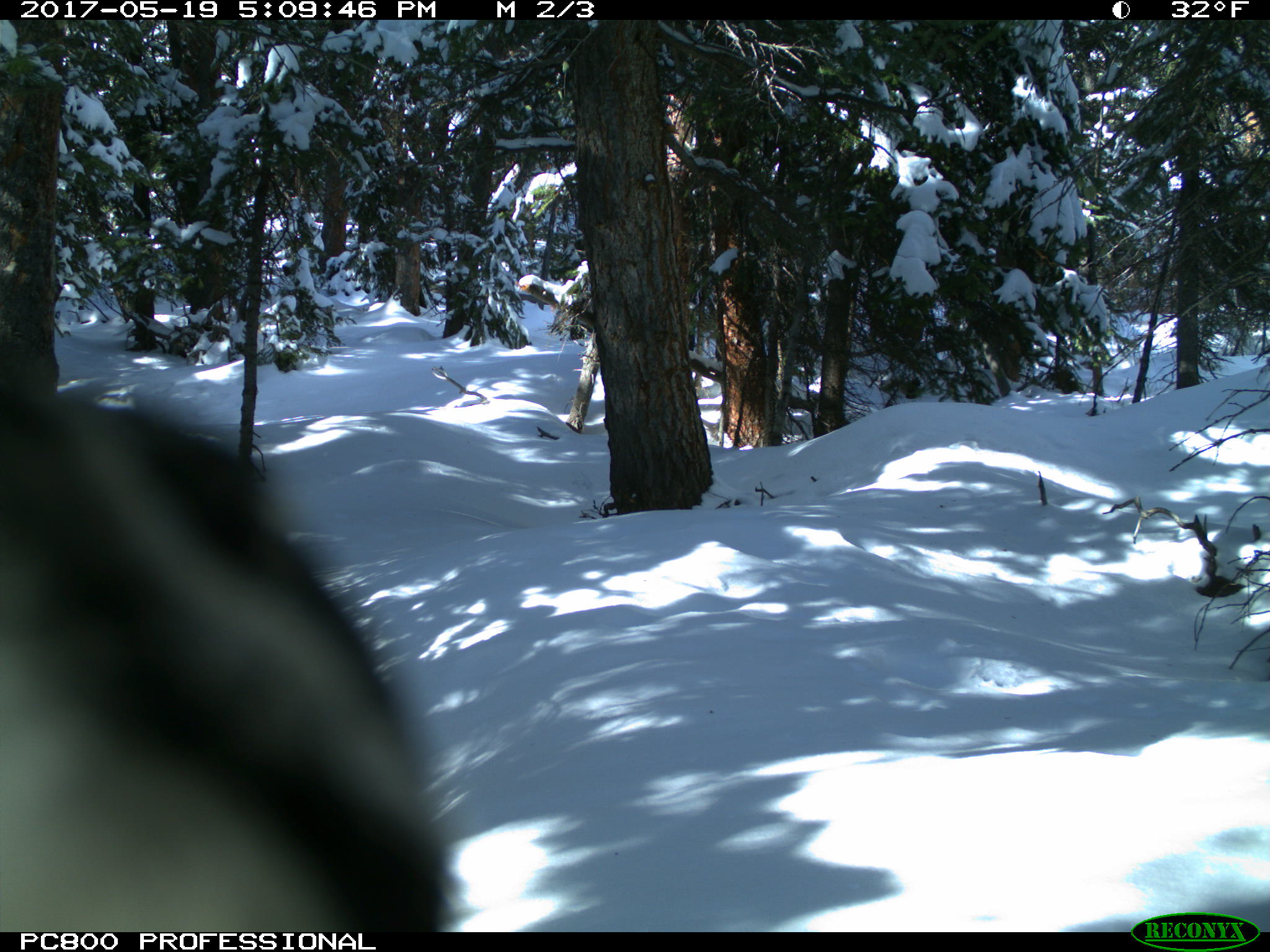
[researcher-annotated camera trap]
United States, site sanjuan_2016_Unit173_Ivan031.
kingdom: Animalia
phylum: Chordata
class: Aves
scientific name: Aves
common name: birds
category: unidentified bird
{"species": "unidentified bird (birds) (Aves)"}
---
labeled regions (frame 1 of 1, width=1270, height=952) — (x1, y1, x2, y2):
animal: (2, 382, 461, 932)